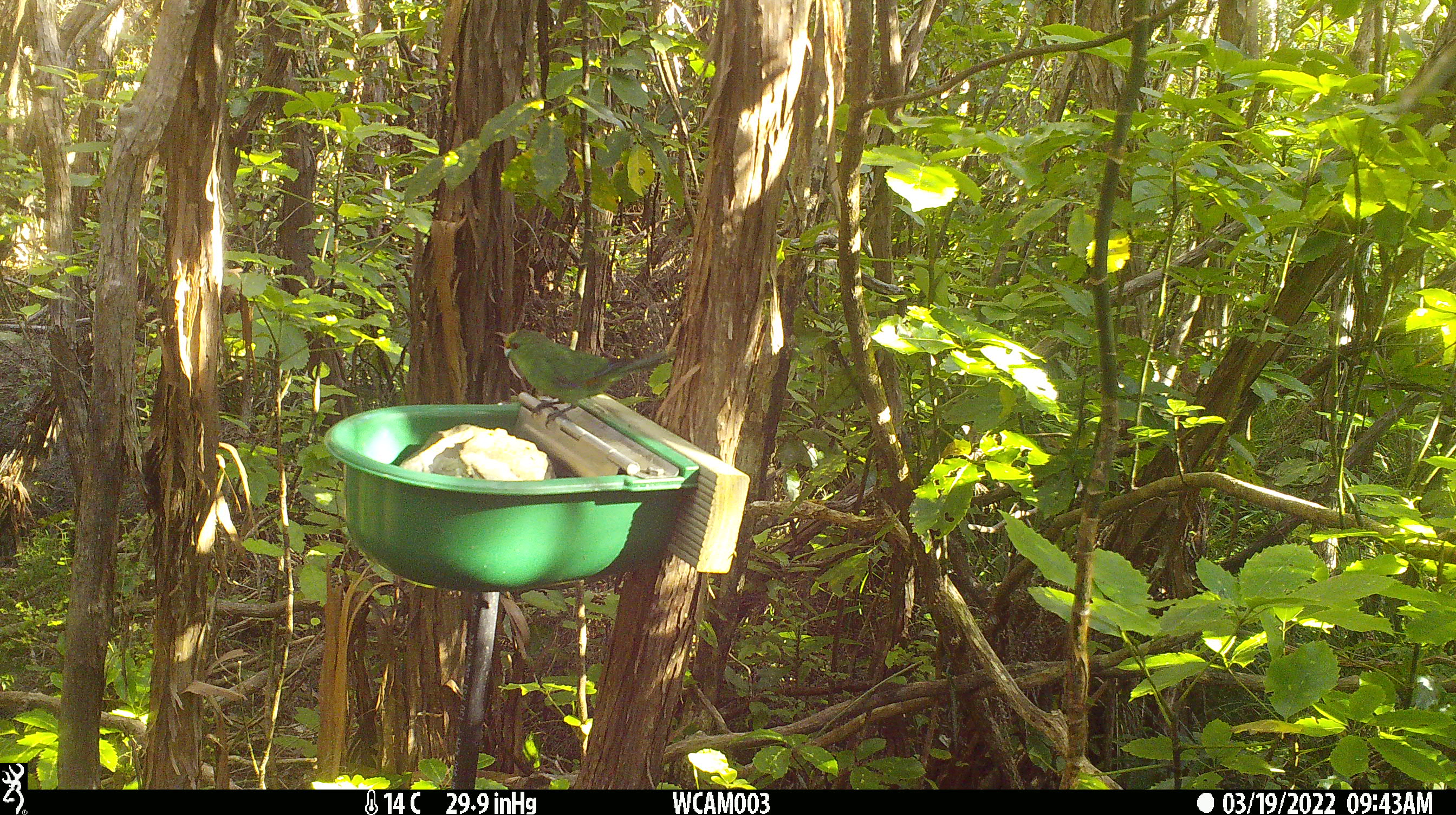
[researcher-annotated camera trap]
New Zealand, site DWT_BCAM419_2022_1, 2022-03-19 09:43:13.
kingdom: Animalia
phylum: Chordata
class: Aves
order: Psittaciformes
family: Psittaculidae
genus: Cyanoramphus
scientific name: Cyanoramphus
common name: parakeet